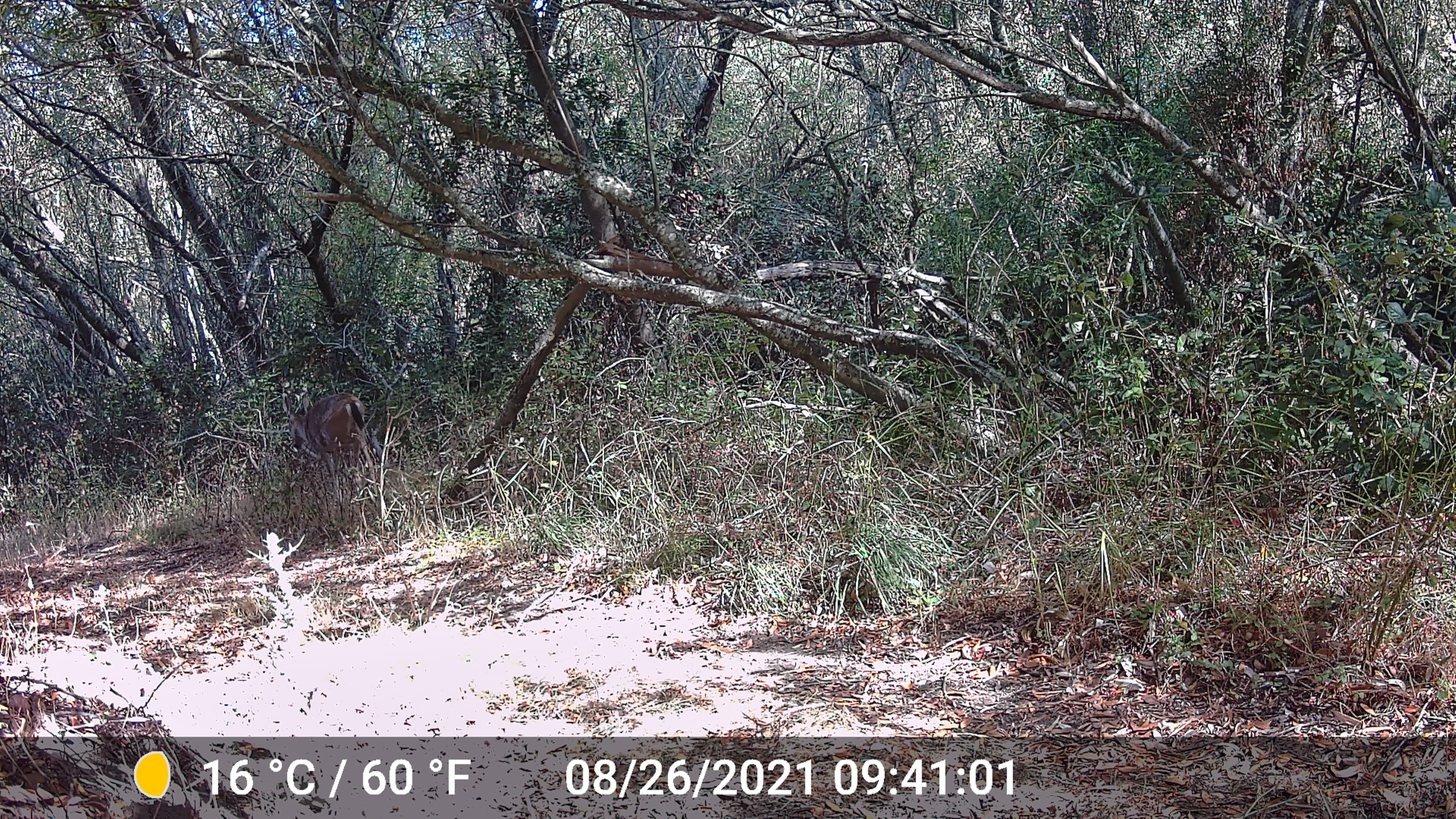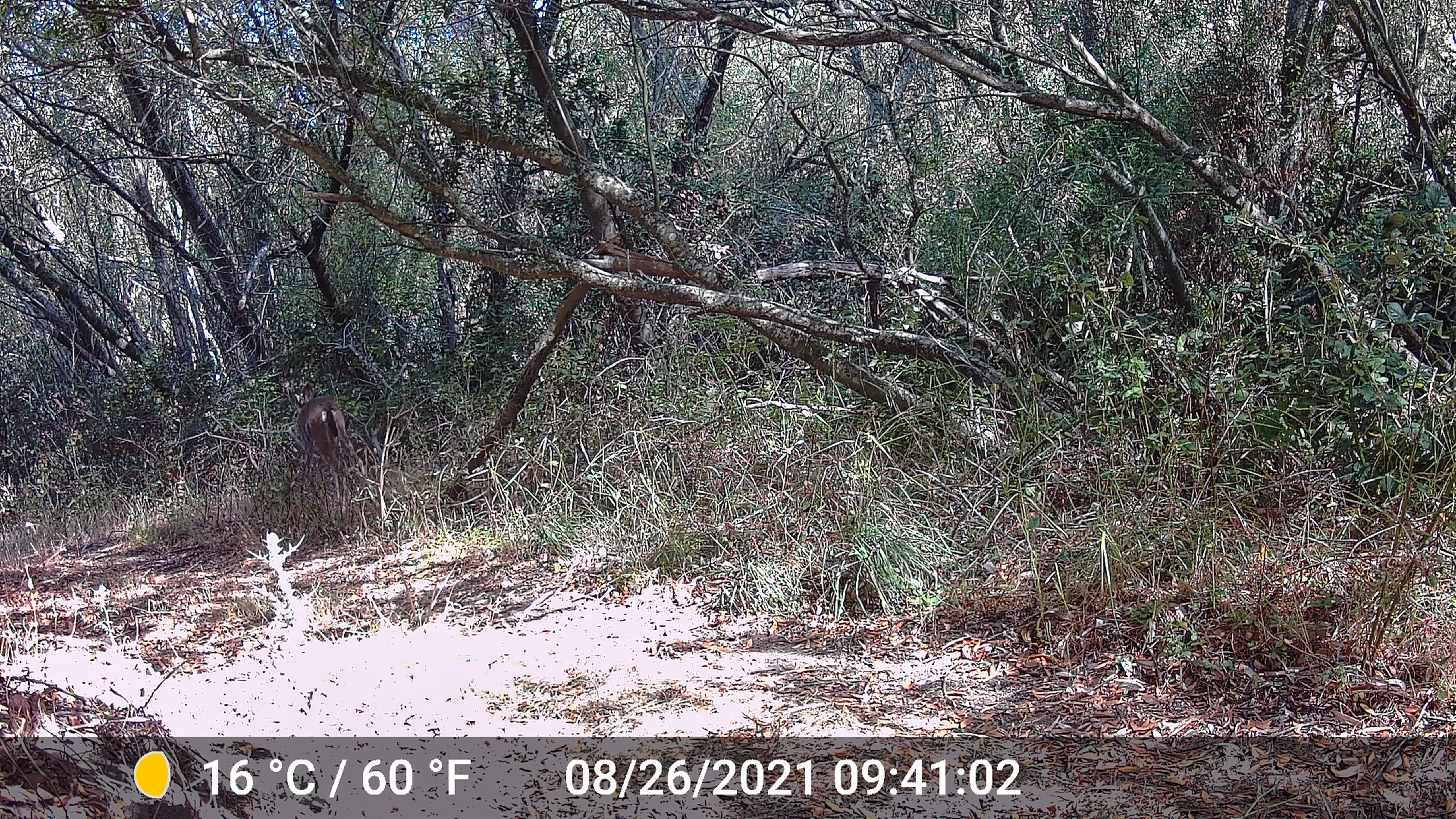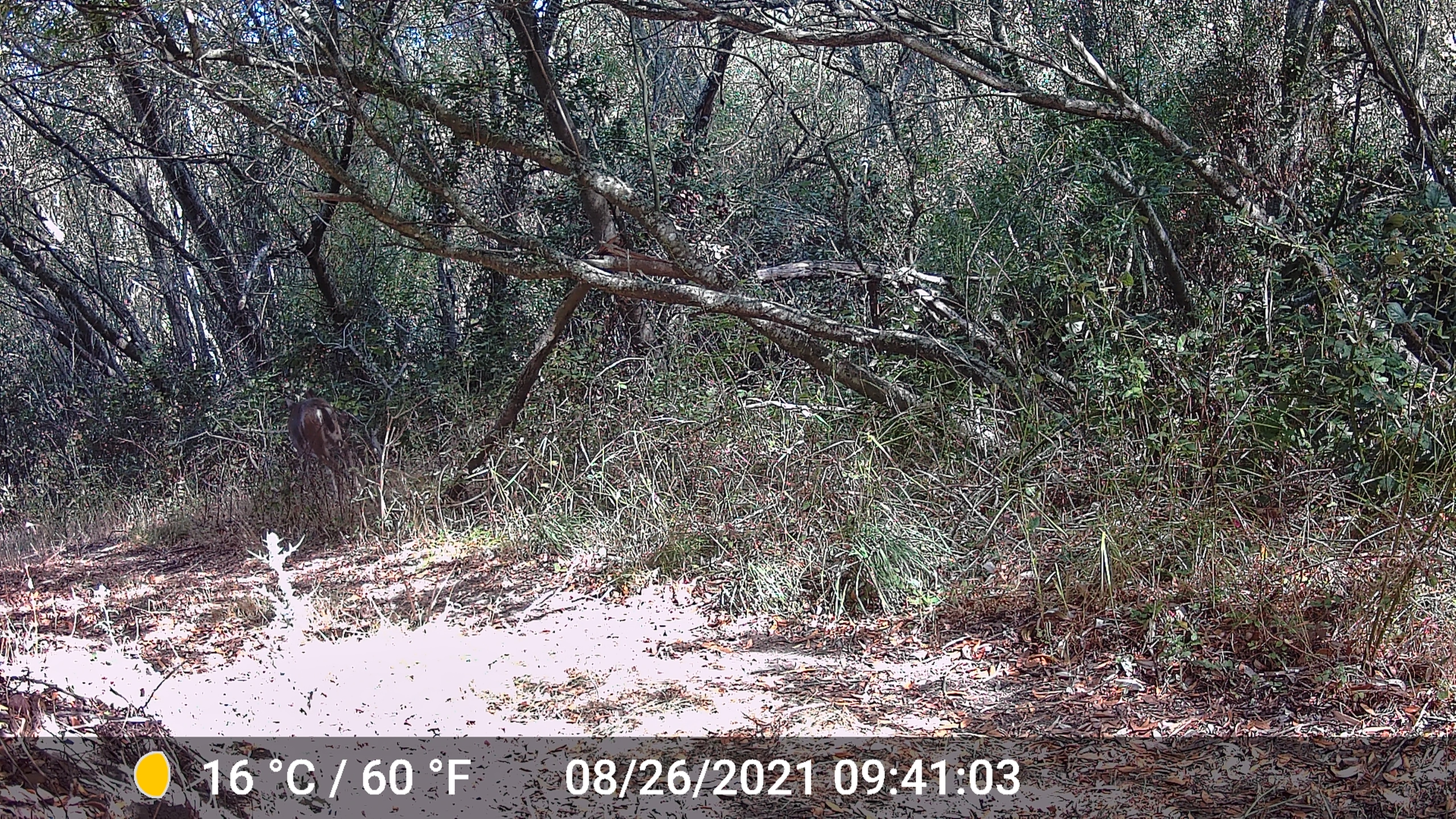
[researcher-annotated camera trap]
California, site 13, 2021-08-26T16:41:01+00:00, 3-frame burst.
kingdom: Animalia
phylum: Chordata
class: Mammalia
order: Artiodactyla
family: Cervidae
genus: Odocoileus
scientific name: Odocoileus hemionus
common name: mule deer